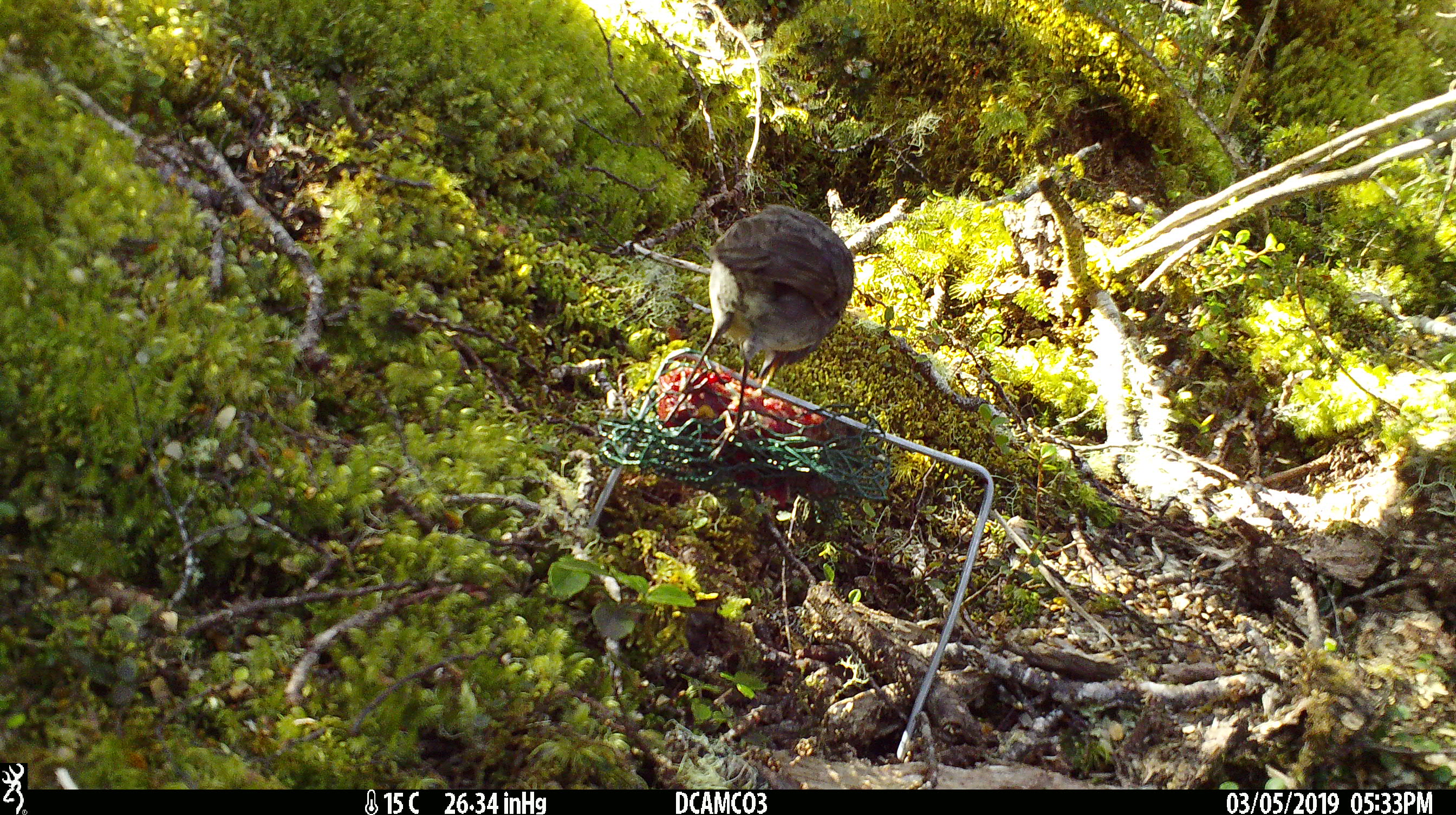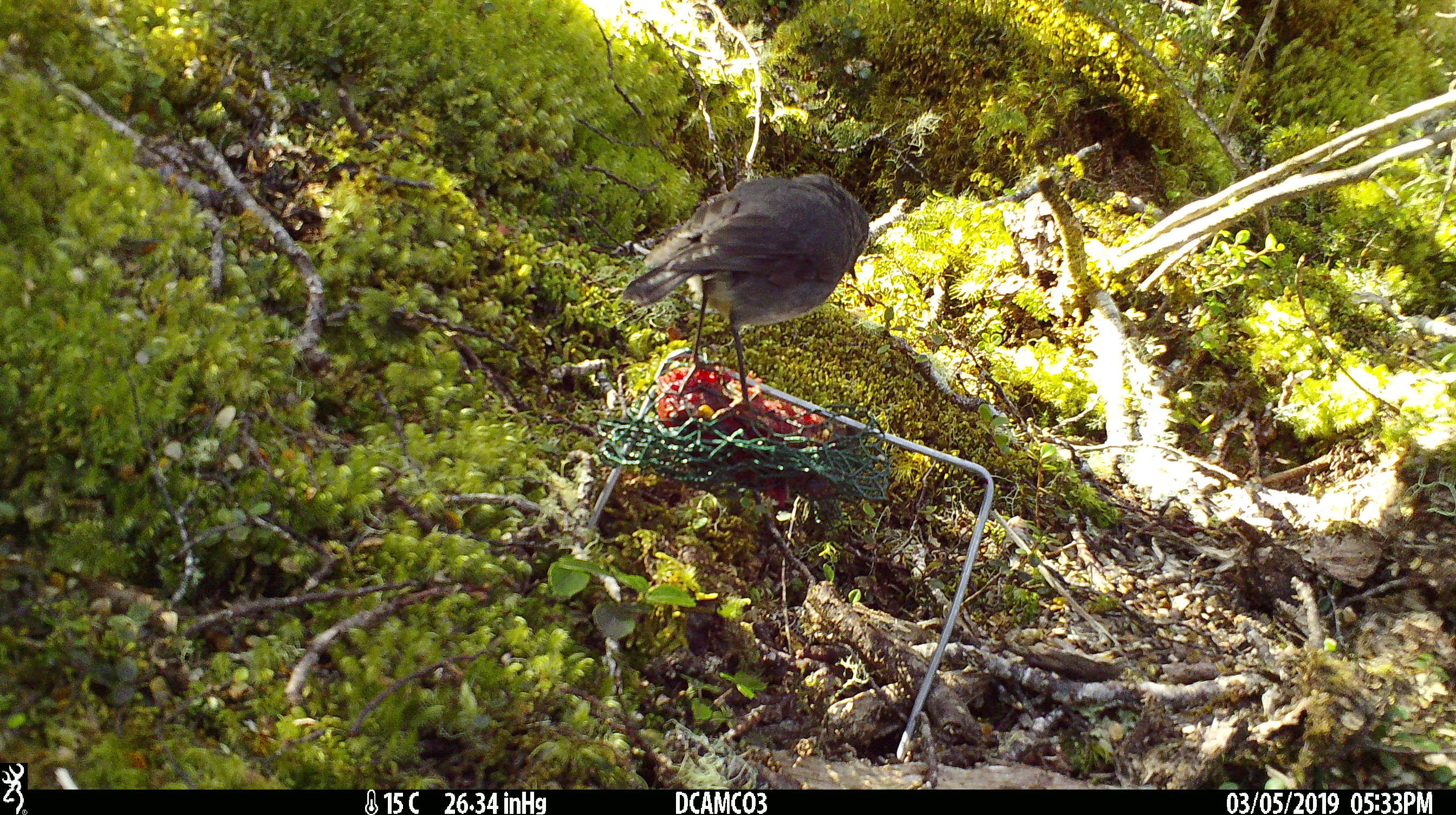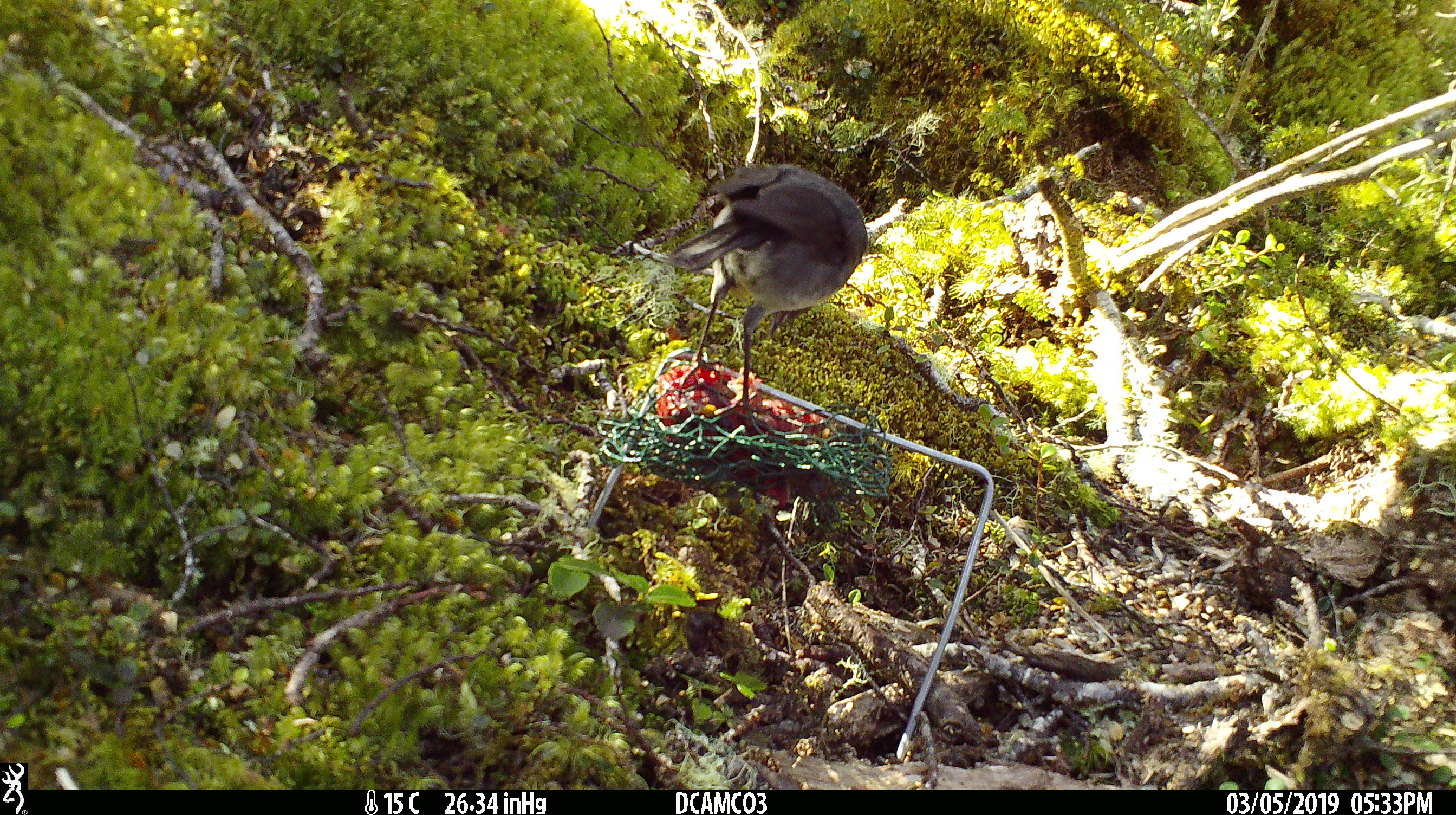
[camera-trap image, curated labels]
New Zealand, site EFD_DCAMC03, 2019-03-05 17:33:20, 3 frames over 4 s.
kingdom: Animalia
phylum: Chordata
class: Aves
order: Passeriformes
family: Petroicidae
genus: Petroica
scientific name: Petroica australis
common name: new zealand robin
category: robin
Robin (new zealand robin) (Petroica australis).